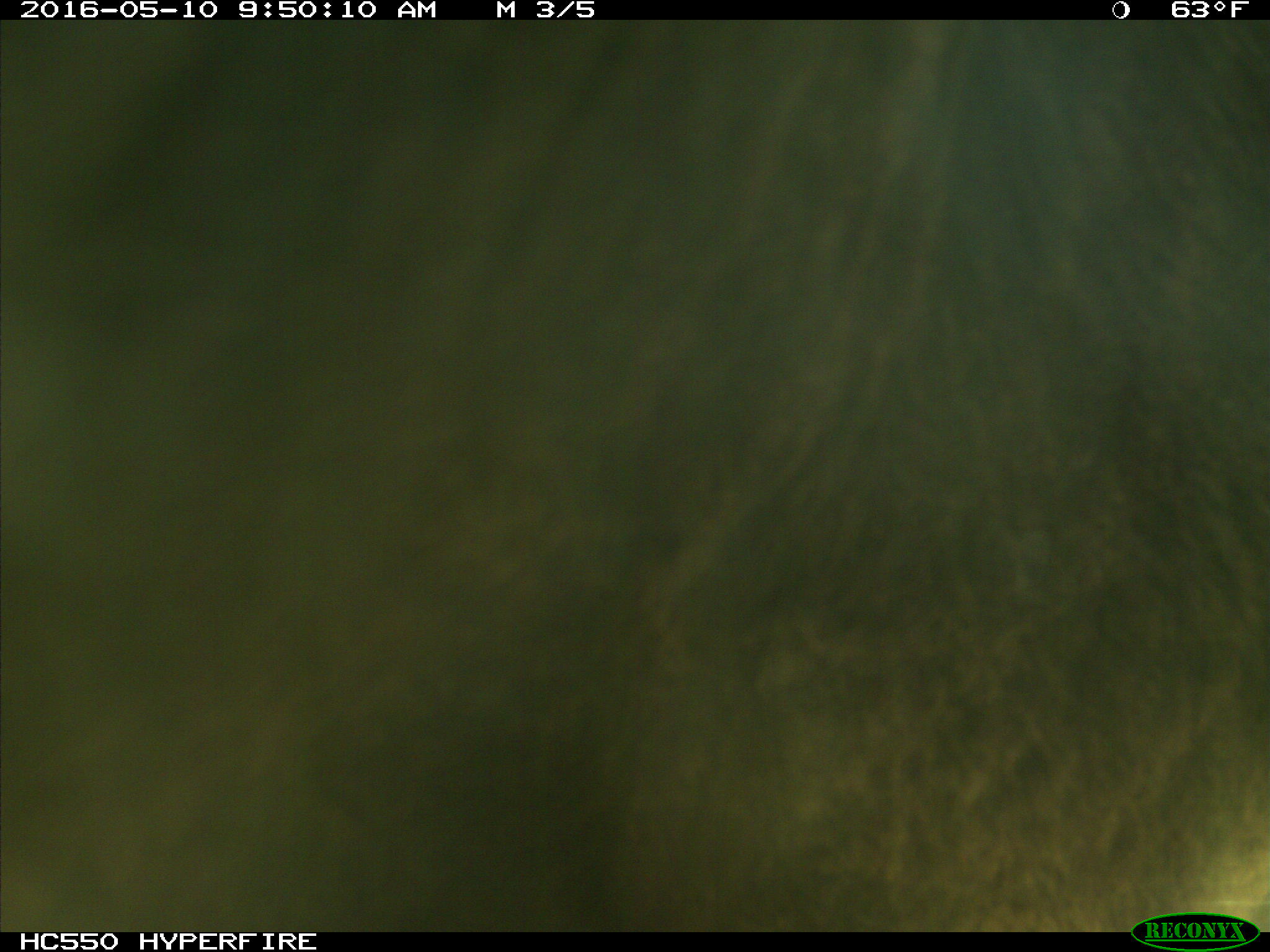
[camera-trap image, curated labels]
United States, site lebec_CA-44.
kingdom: Animalia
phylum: Chordata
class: Mammalia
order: Artiodactyla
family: Bovidae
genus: Bos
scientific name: Bos taurus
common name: domestic cow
Bos taurus (domestic cow).